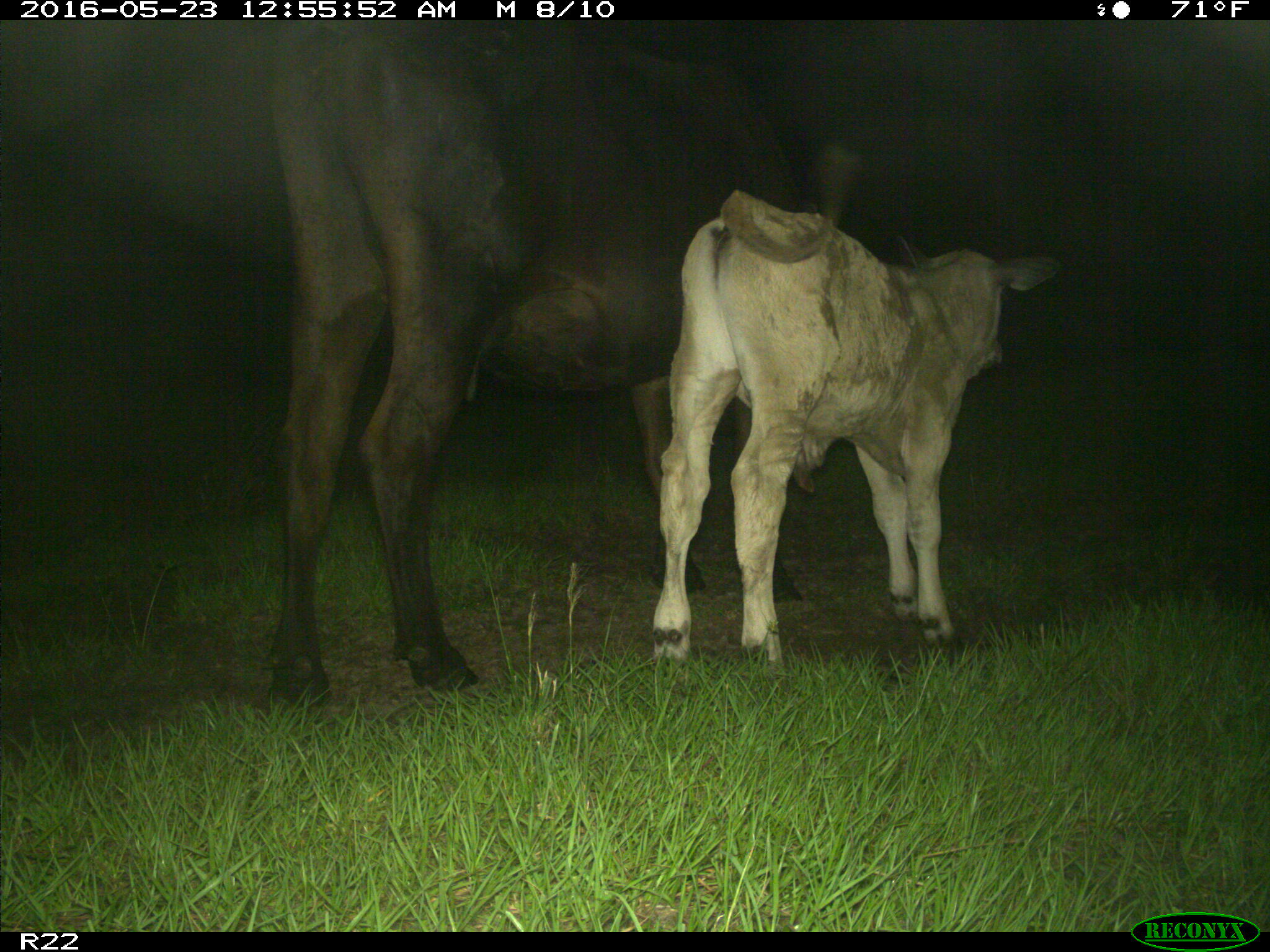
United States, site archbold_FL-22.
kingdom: Animalia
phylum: Chordata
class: Mammalia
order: Artiodactyla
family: Bovidae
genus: Bos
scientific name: Bos taurus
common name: domestic cow